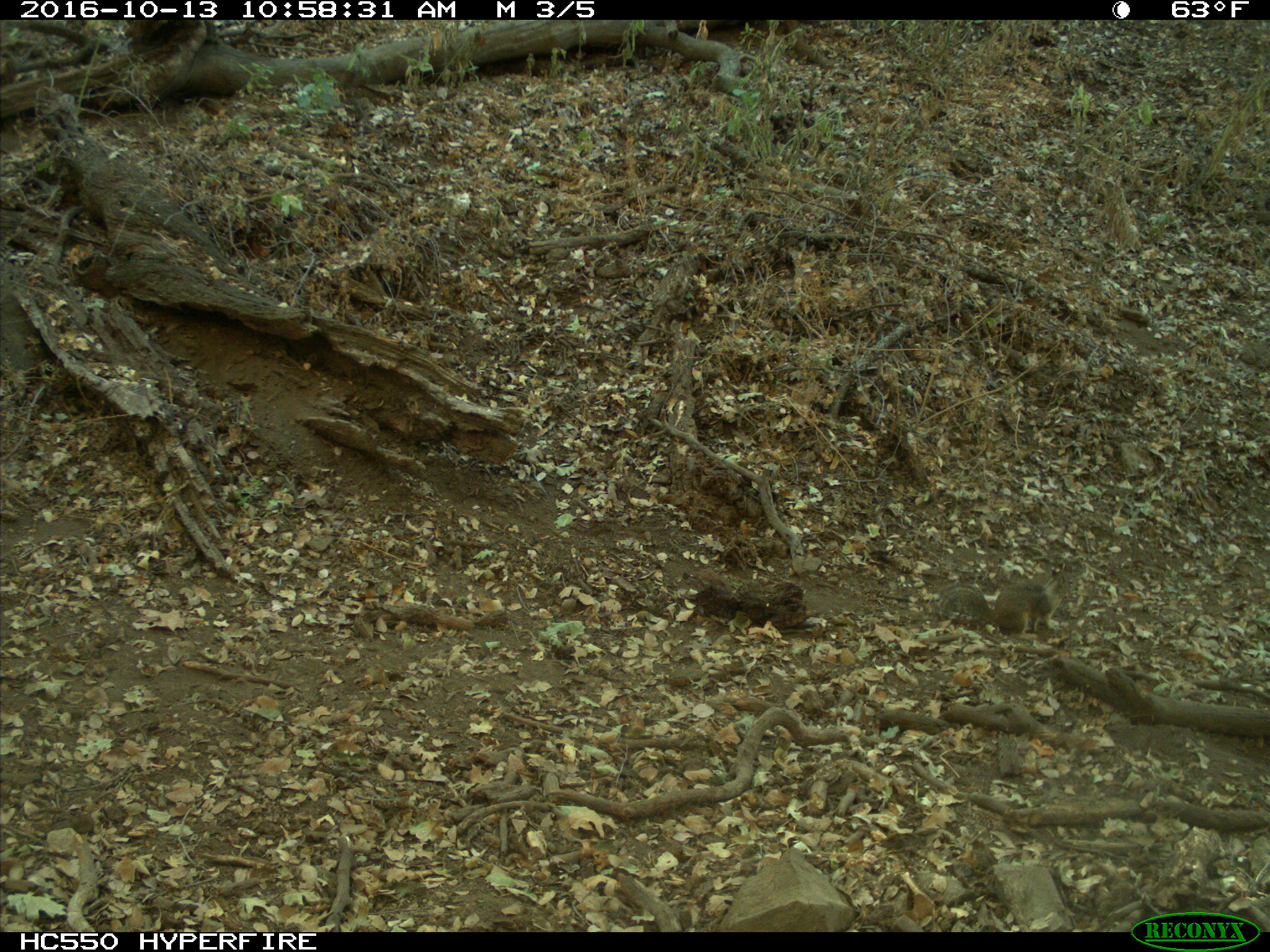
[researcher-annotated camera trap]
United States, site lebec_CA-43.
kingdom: Animalia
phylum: Chordata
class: Mammalia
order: Rodentia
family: Sciuridae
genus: Otospermophilus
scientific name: Otospermophilus beecheyi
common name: california ground squirrel